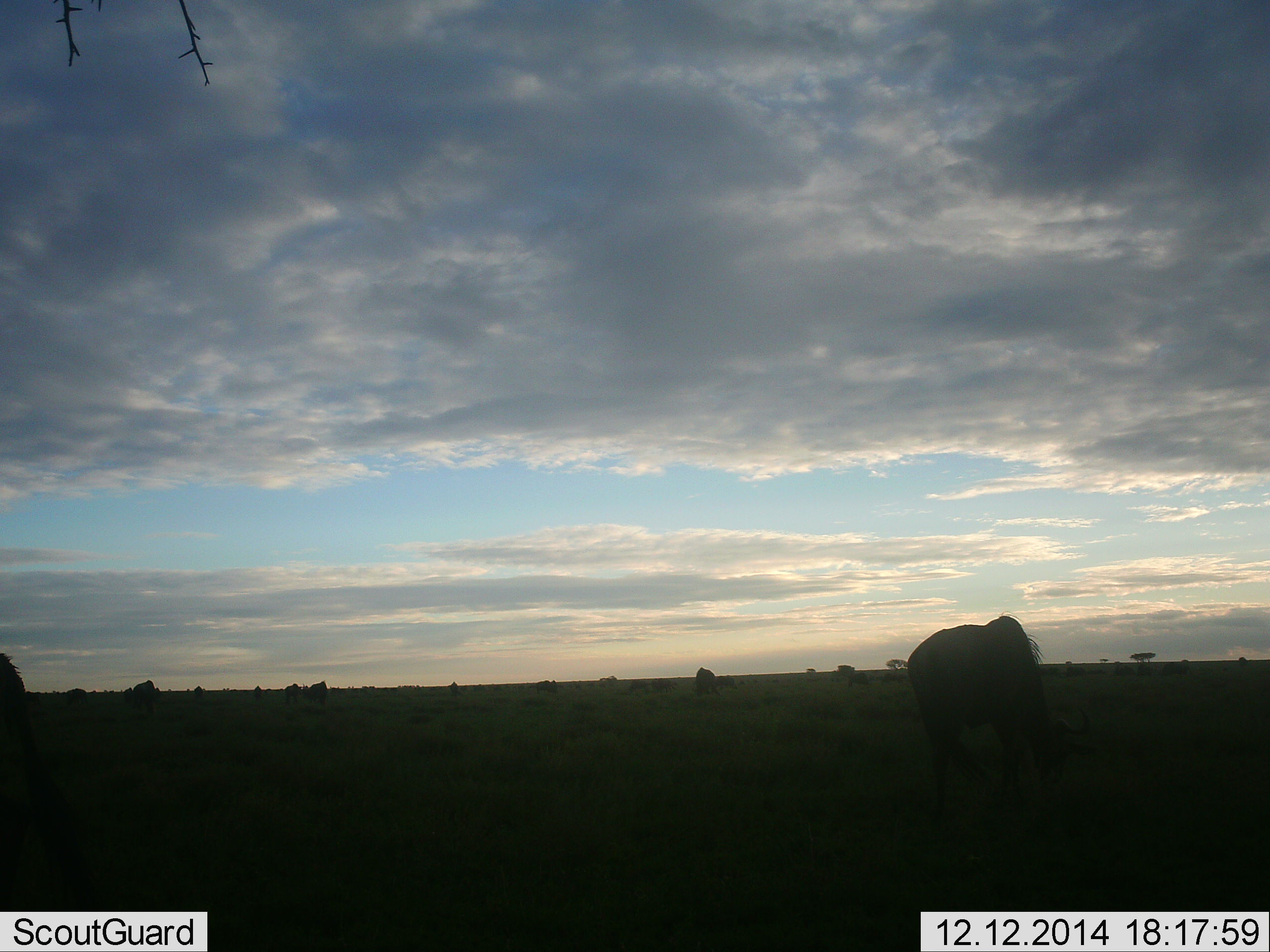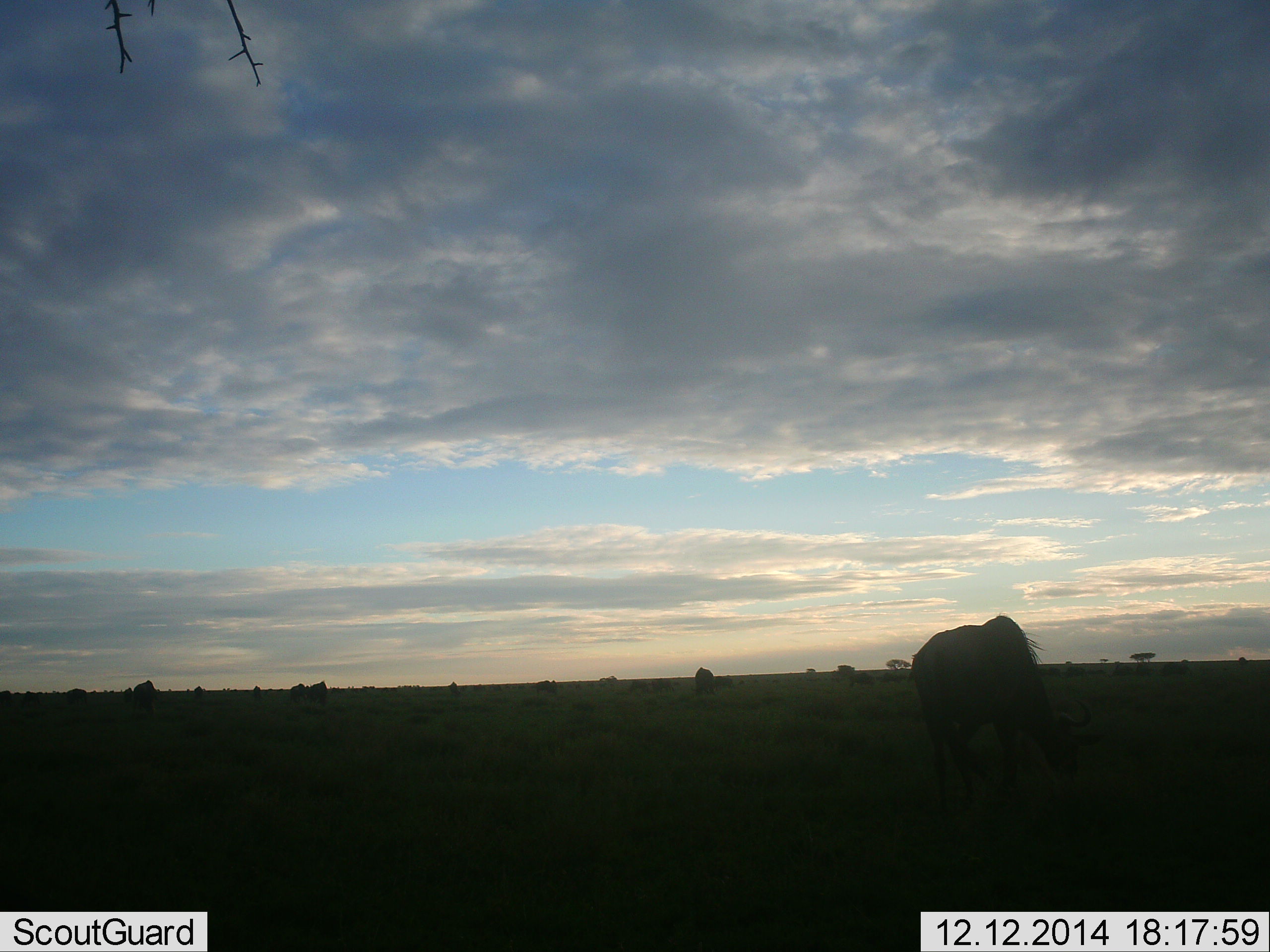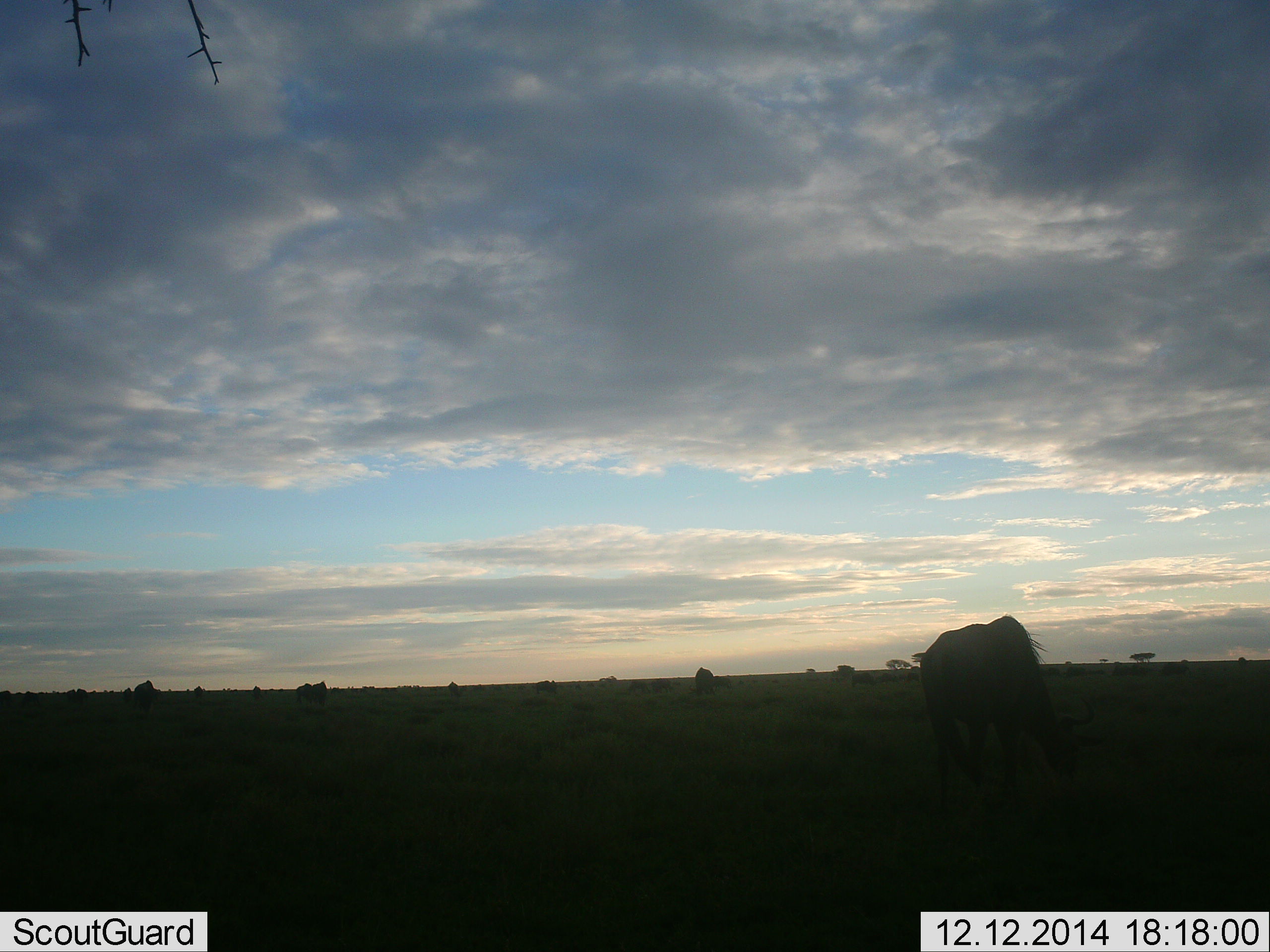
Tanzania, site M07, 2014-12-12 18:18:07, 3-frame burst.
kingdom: Animalia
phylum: Chordata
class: Mammalia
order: Artiodactyla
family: Bovidae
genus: Connochaetes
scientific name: Connochaetes taurinus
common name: blue wildebeest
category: wildebeest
Wildebeest (blue wildebeest) (Connochaetes taurinus), count 7. Behavior (volunteer vote fractions): standing 30%, resting 0%, moving 20%, interacting 0%. Young present (vote fraction): 0%. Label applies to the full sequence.